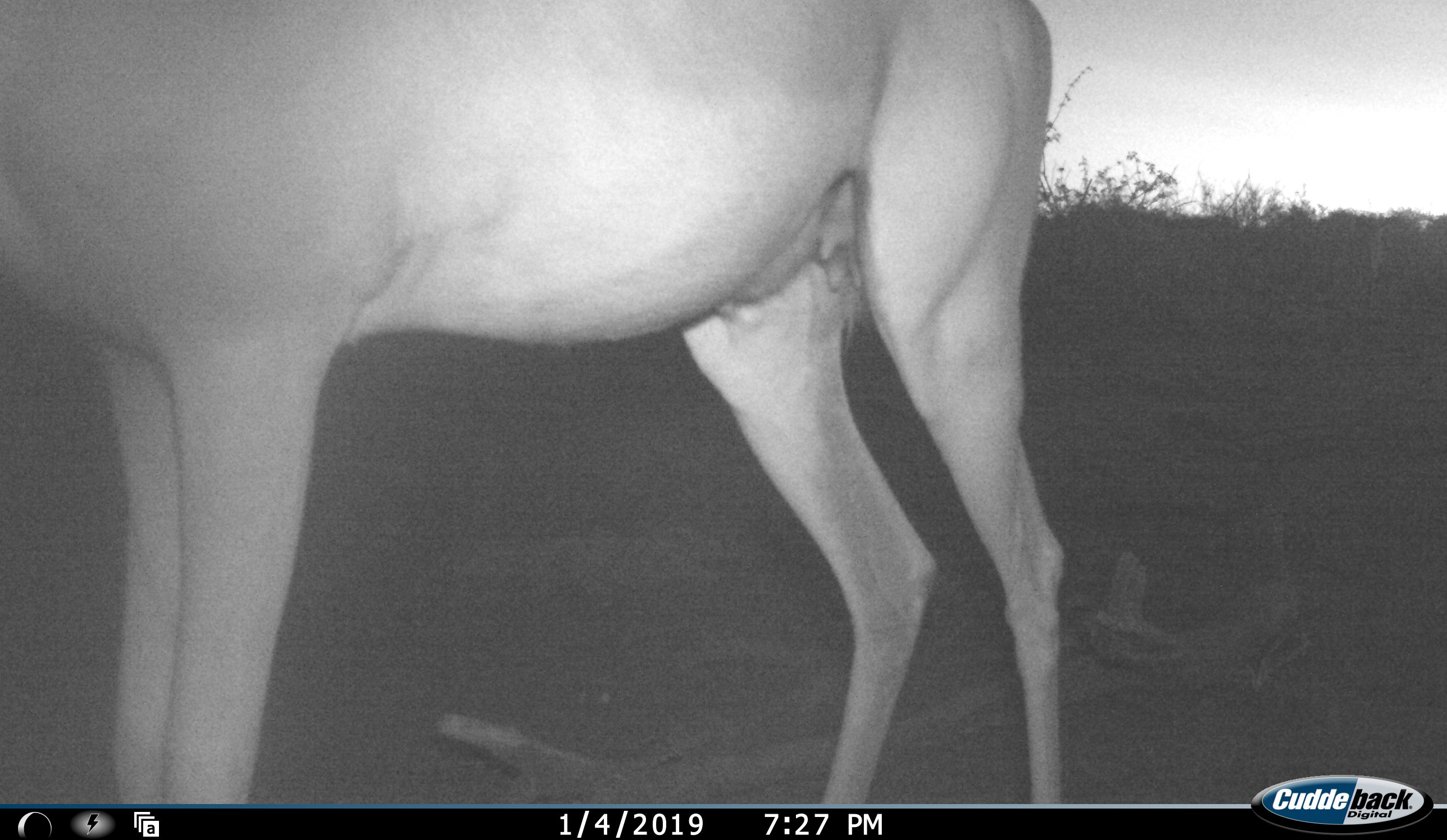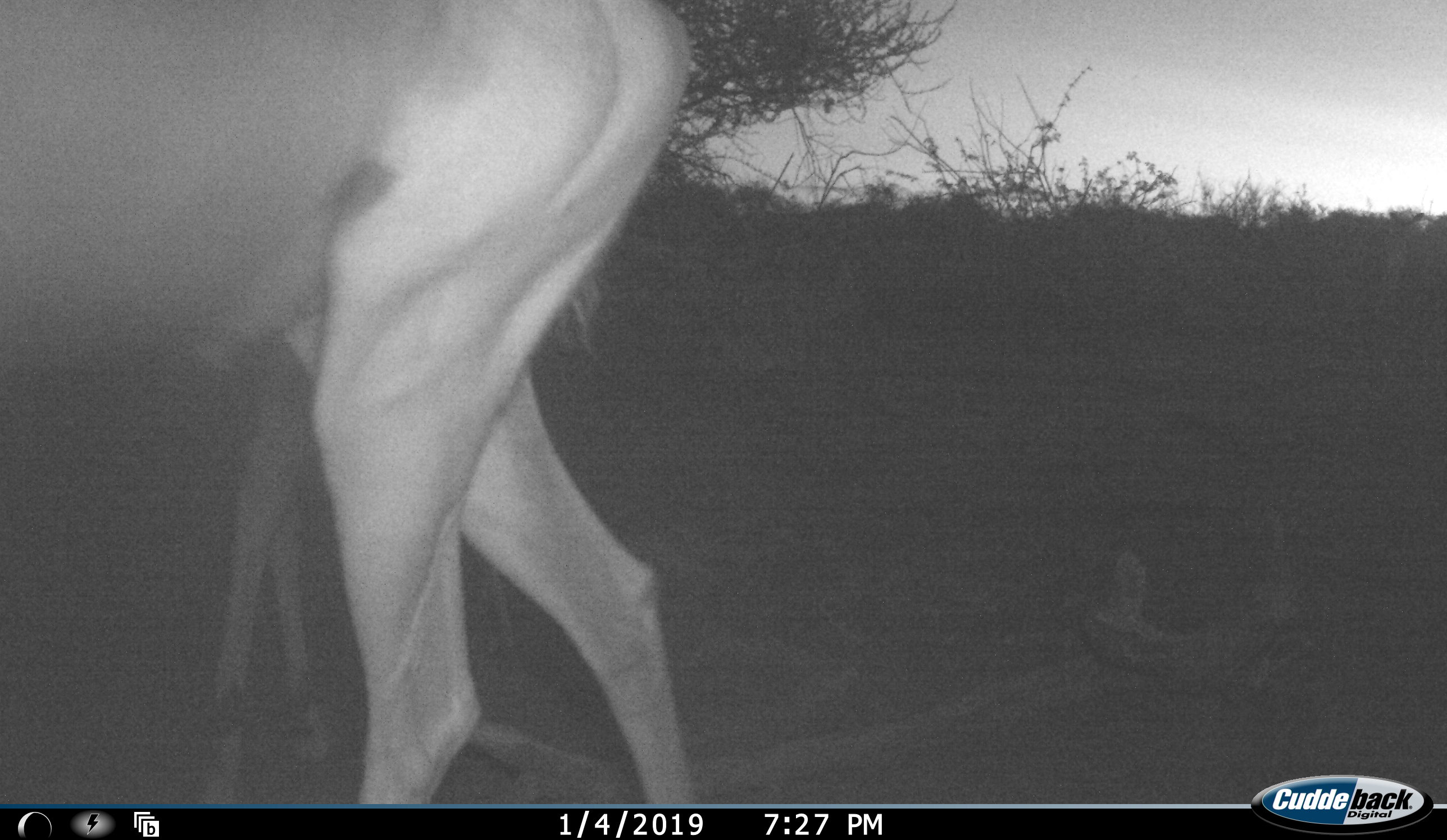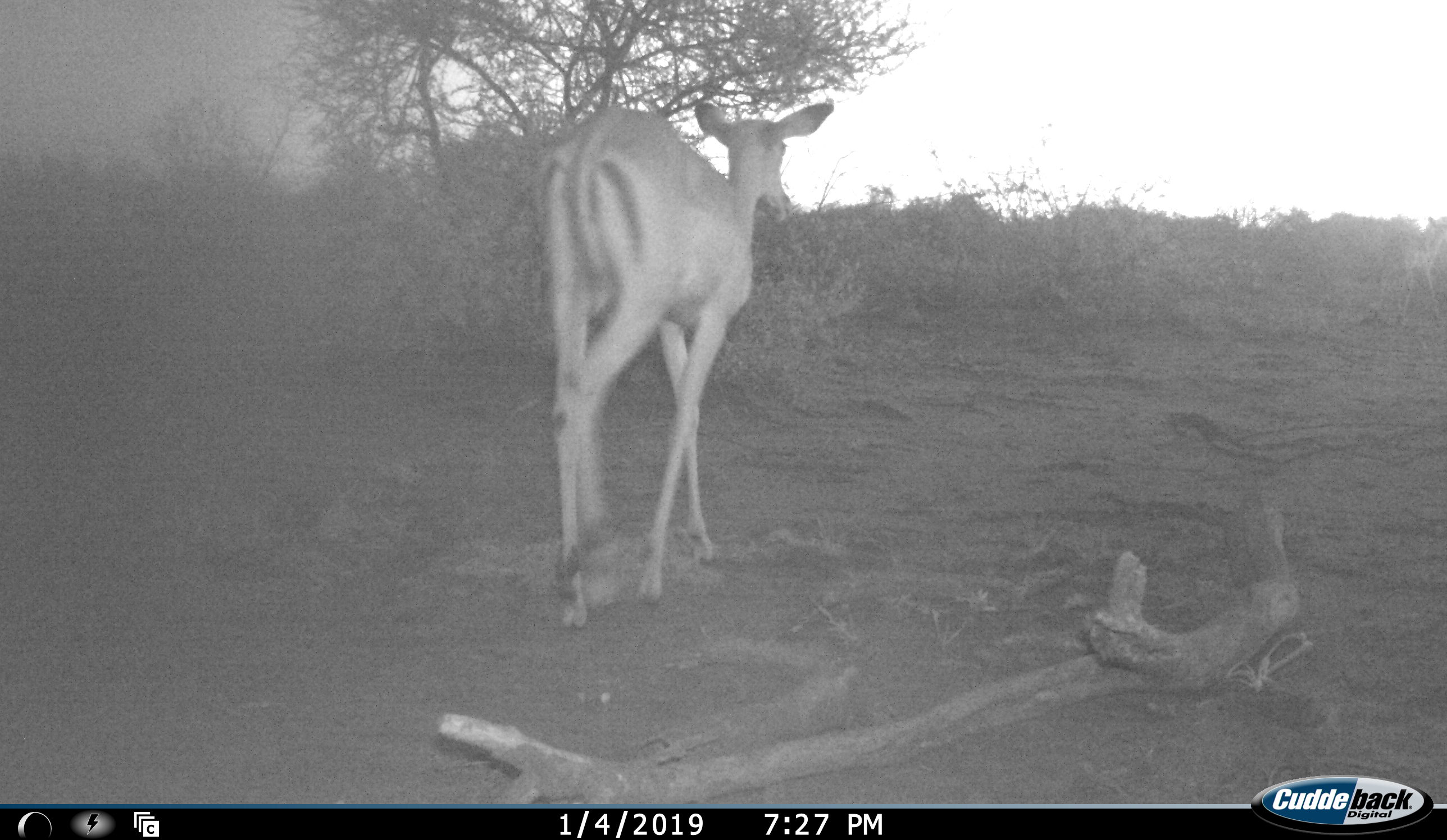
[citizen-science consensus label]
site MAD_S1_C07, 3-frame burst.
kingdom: Animalia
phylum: Chordata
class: Mammalia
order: Artiodactyla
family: Bovidae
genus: Aepyceros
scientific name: Aepyceros melampus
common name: impala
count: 1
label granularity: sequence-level